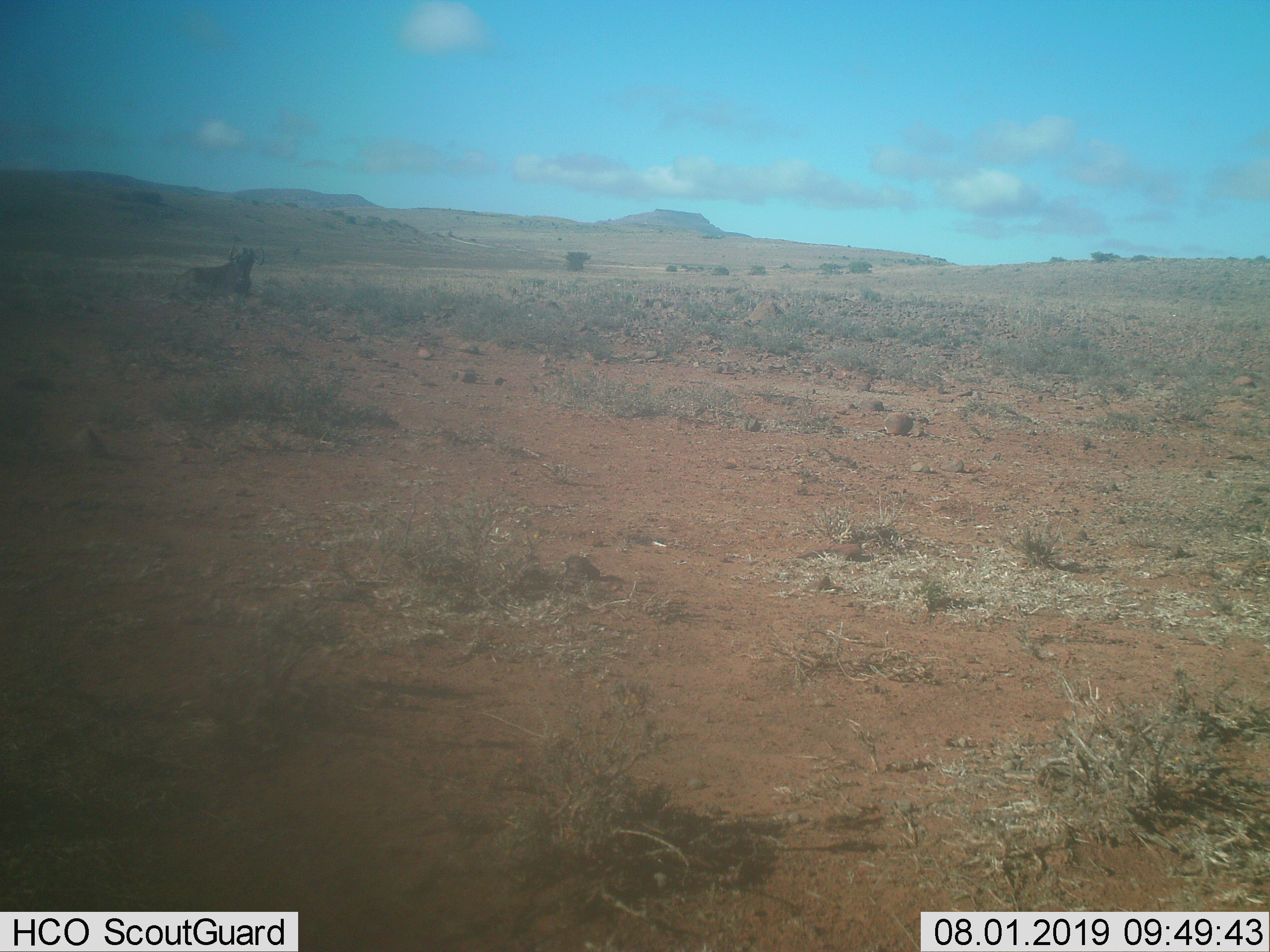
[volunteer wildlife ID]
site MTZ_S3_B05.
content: unidentified animal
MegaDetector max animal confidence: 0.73